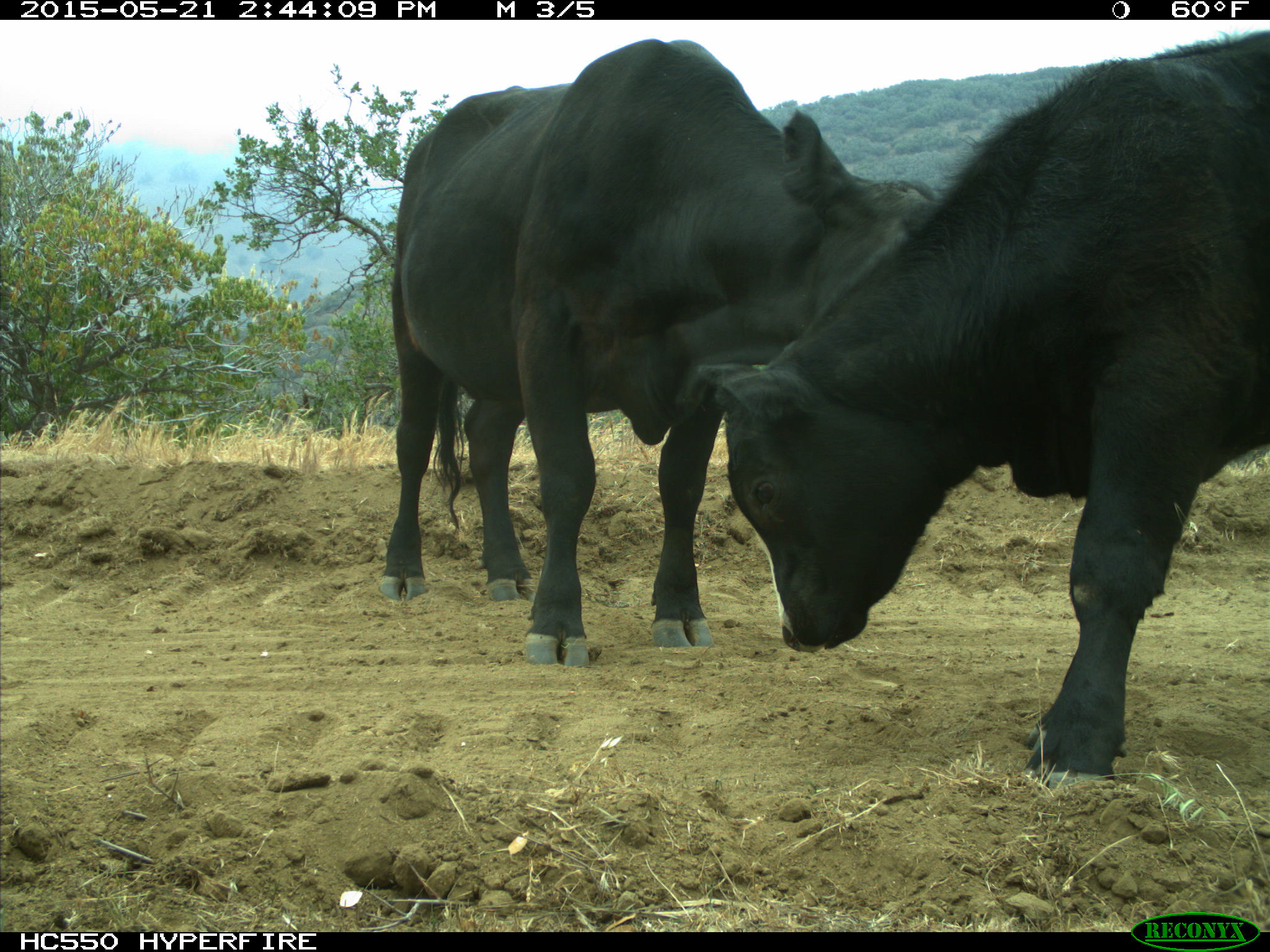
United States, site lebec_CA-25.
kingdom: Animalia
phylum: Chordata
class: Mammalia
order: Artiodactyla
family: Bovidae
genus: Bos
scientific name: Bos taurus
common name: domestic cow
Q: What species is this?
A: Bos taurus (domestic cow).